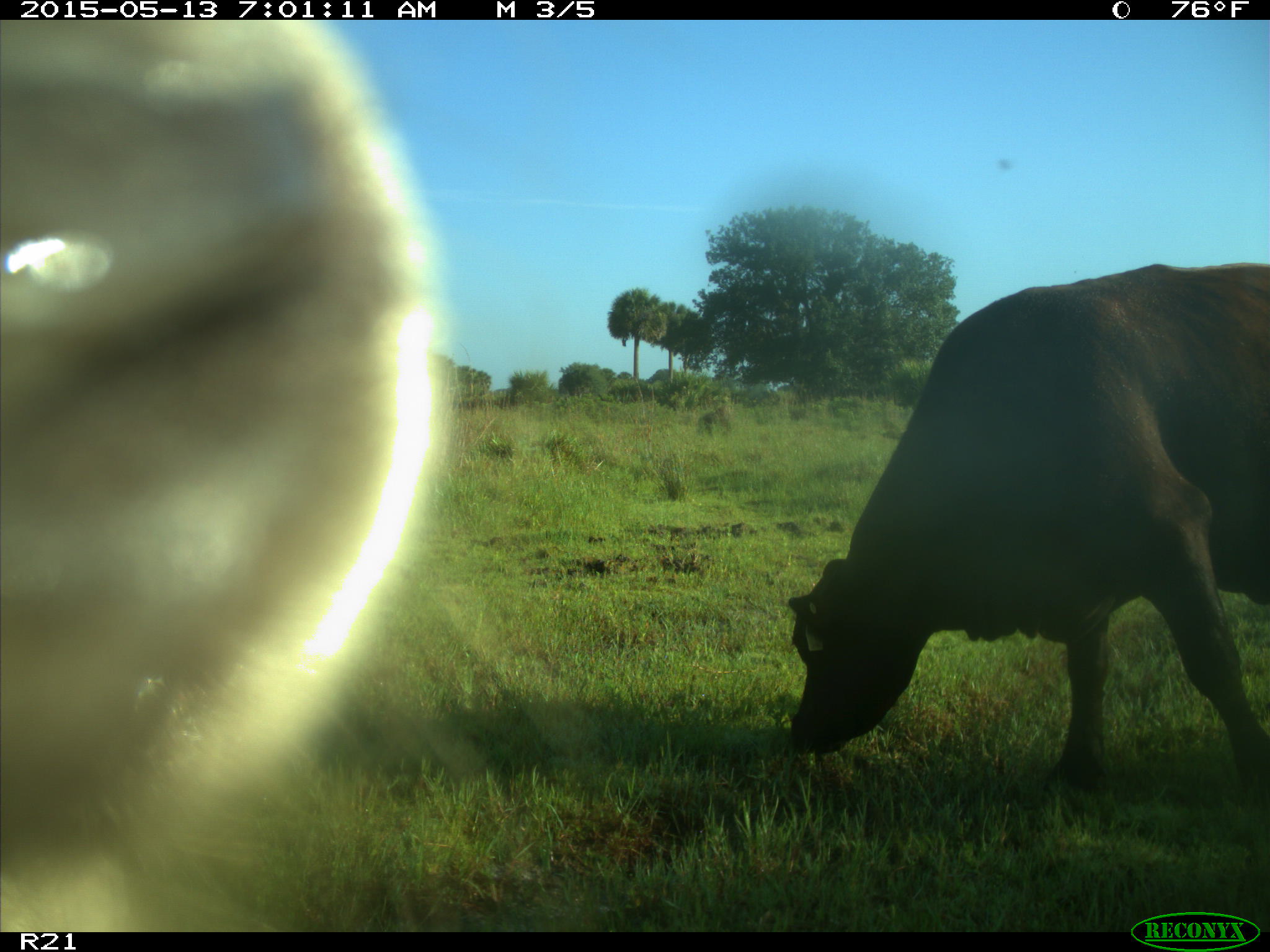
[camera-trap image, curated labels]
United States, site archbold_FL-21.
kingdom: Animalia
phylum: Chordata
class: Mammalia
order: Artiodactyla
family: Bovidae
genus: Bos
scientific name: Bos taurus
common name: domestic cow